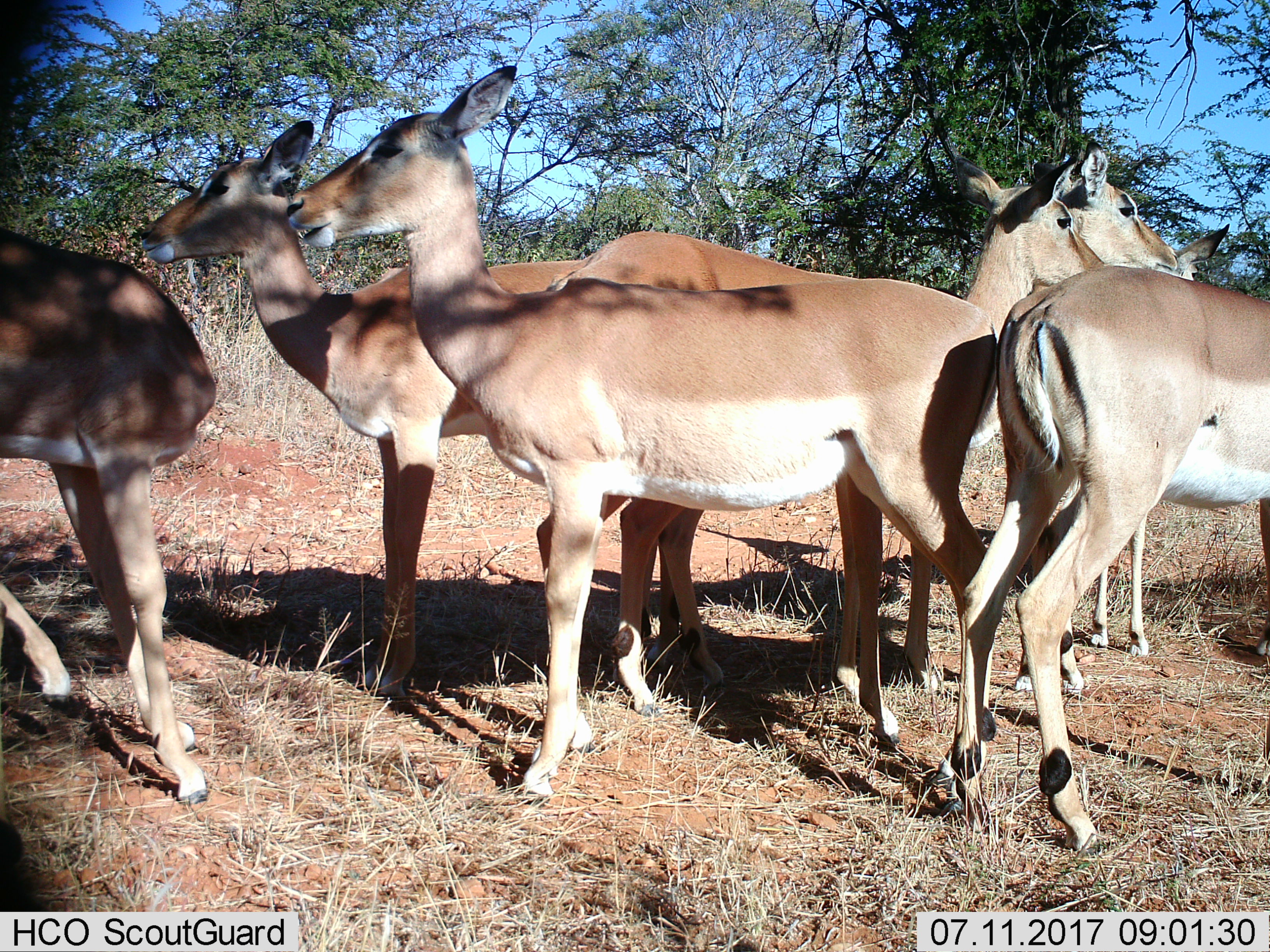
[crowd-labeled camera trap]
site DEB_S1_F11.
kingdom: Animalia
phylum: Chordata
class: Mammalia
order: Artiodactyla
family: Bovidae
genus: Aepyceros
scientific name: Aepyceros melampus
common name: impala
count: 6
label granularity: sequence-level